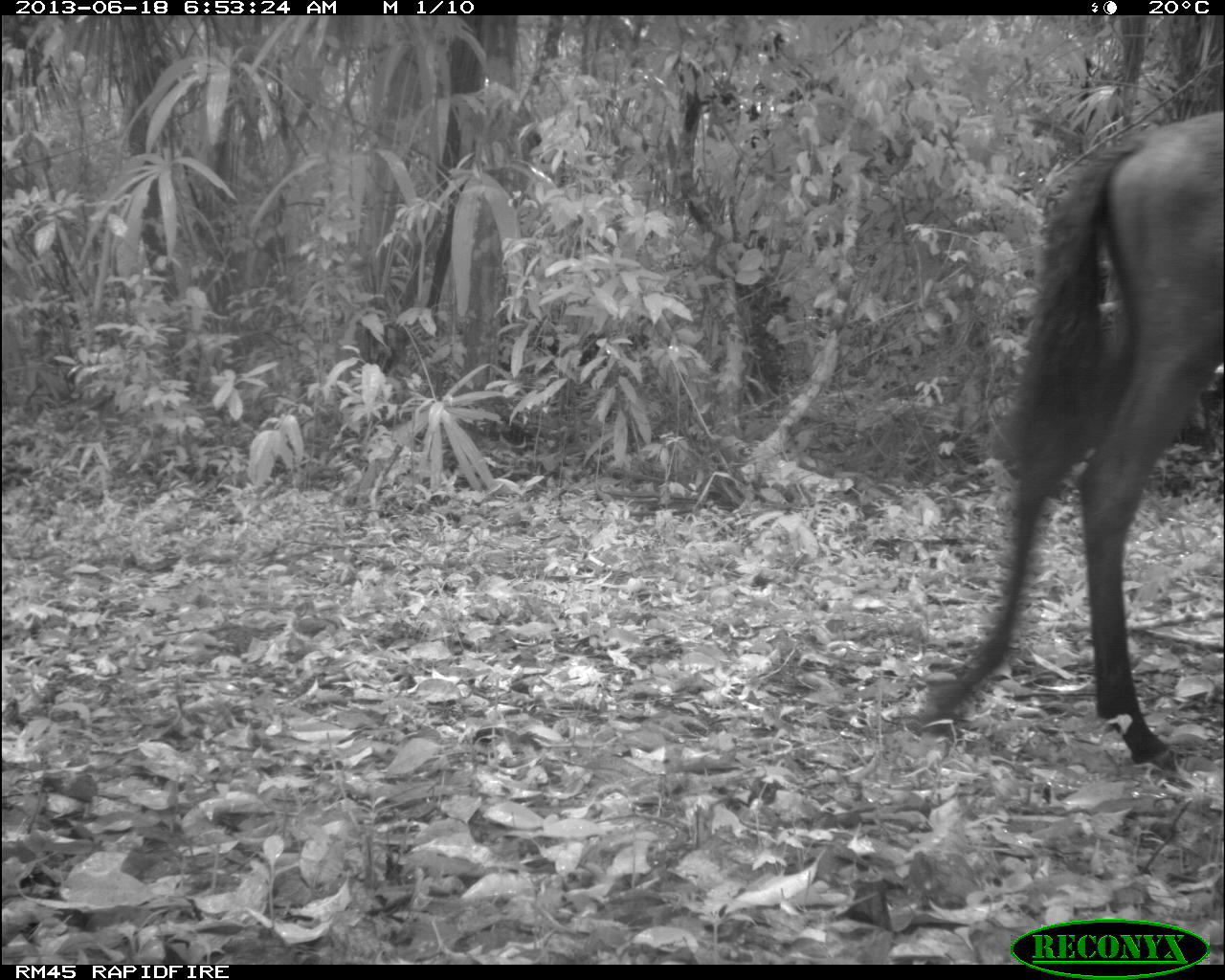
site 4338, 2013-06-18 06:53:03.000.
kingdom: Animalia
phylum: Chordata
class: Mammalia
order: Perissodactyla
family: Equidae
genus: Equus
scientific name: Equus ferus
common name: wild horse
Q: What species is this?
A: Equus ferus (wild horse).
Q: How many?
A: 1.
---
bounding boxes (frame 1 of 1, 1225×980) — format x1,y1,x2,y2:
equus ferus: 916,111,1225,772